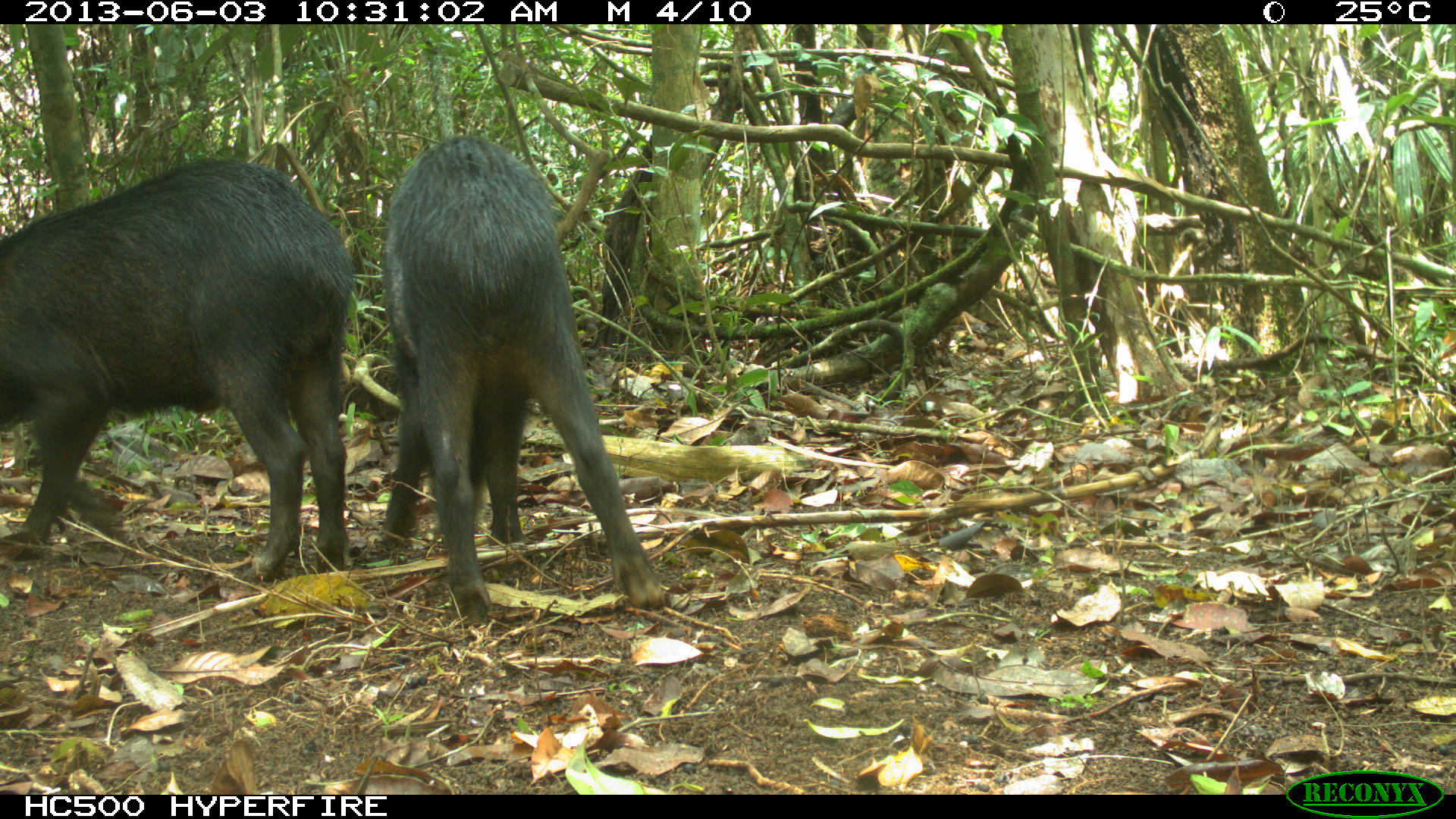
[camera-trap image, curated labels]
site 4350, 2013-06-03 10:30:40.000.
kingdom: Animalia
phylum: Chordata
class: Mammalia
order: Artiodactyla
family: Tayassuidae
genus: Tayassu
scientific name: Tayassu pecari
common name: white-lipped peccary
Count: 6.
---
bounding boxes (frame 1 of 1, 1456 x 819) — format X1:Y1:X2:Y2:
tayassu pecari: 0:153:355:583; 380:131:668:627